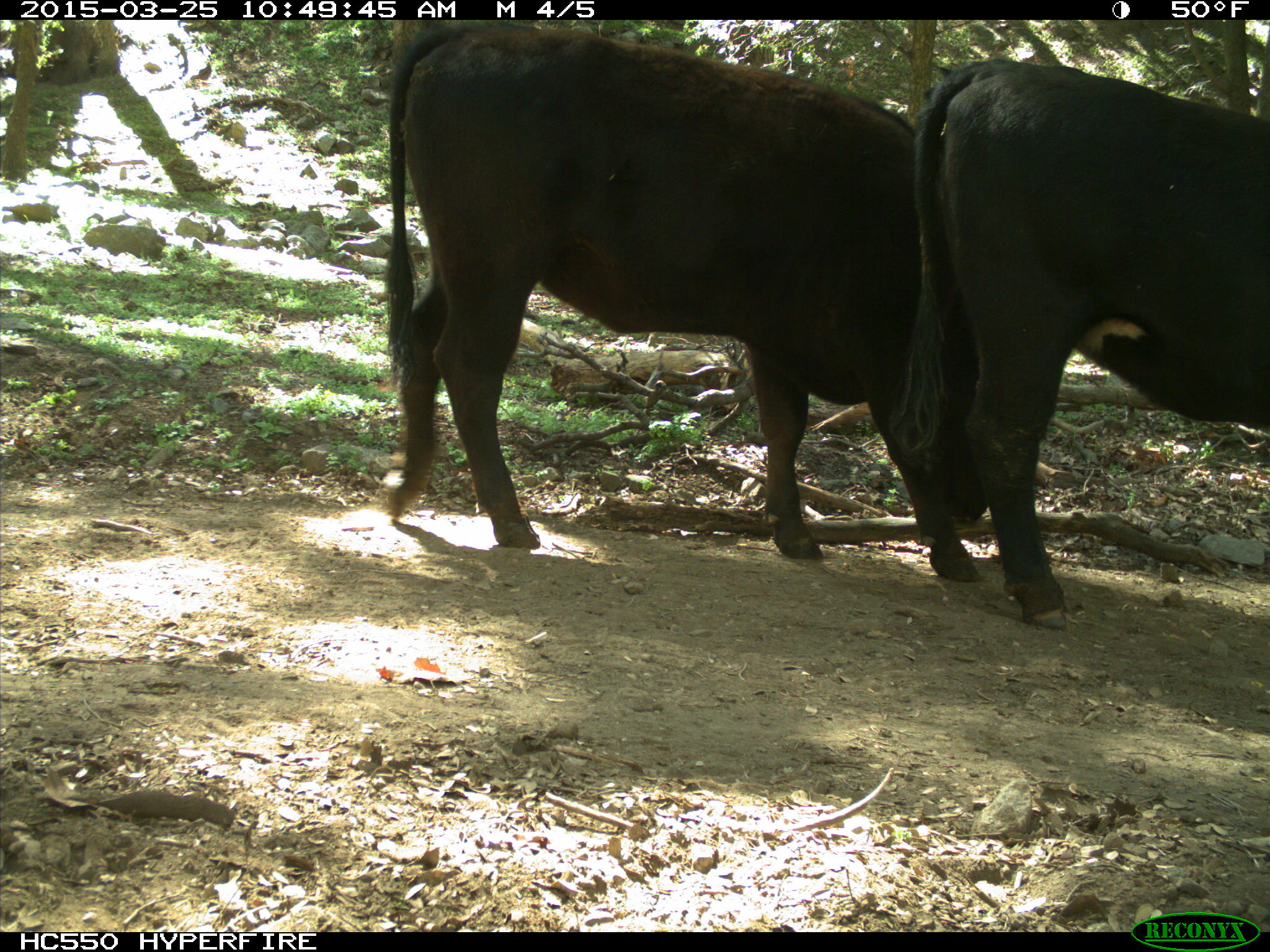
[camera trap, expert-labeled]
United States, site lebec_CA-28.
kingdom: Animalia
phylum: Chordata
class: Mammalia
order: Artiodactyla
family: Bovidae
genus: Bos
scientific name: Bos taurus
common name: domestic cow